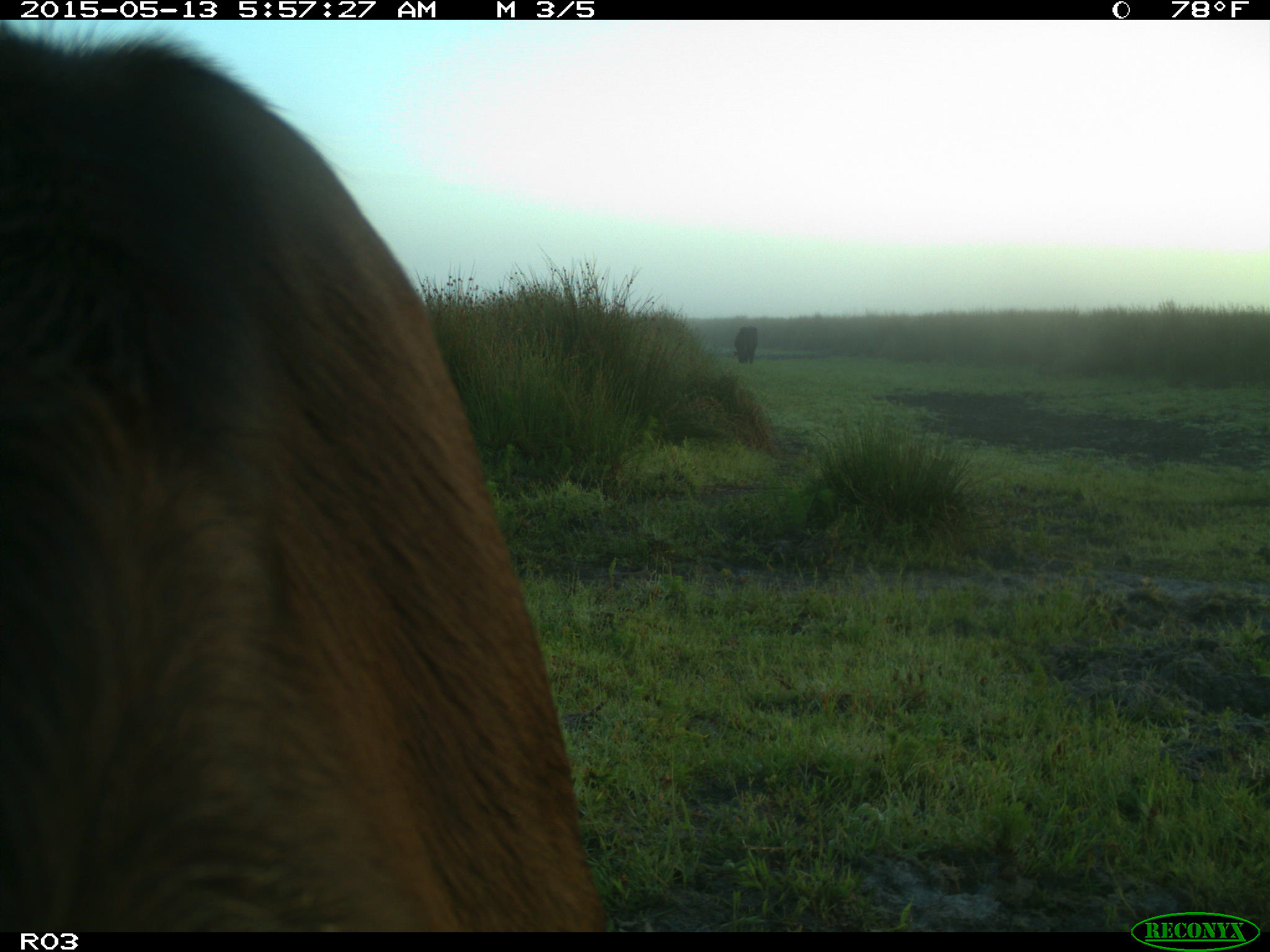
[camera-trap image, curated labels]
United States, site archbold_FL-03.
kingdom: Animalia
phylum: Chordata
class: Mammalia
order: Artiodactyla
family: Bovidae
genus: Bos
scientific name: Bos taurus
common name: domestic cow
Bos taurus (domestic cow).